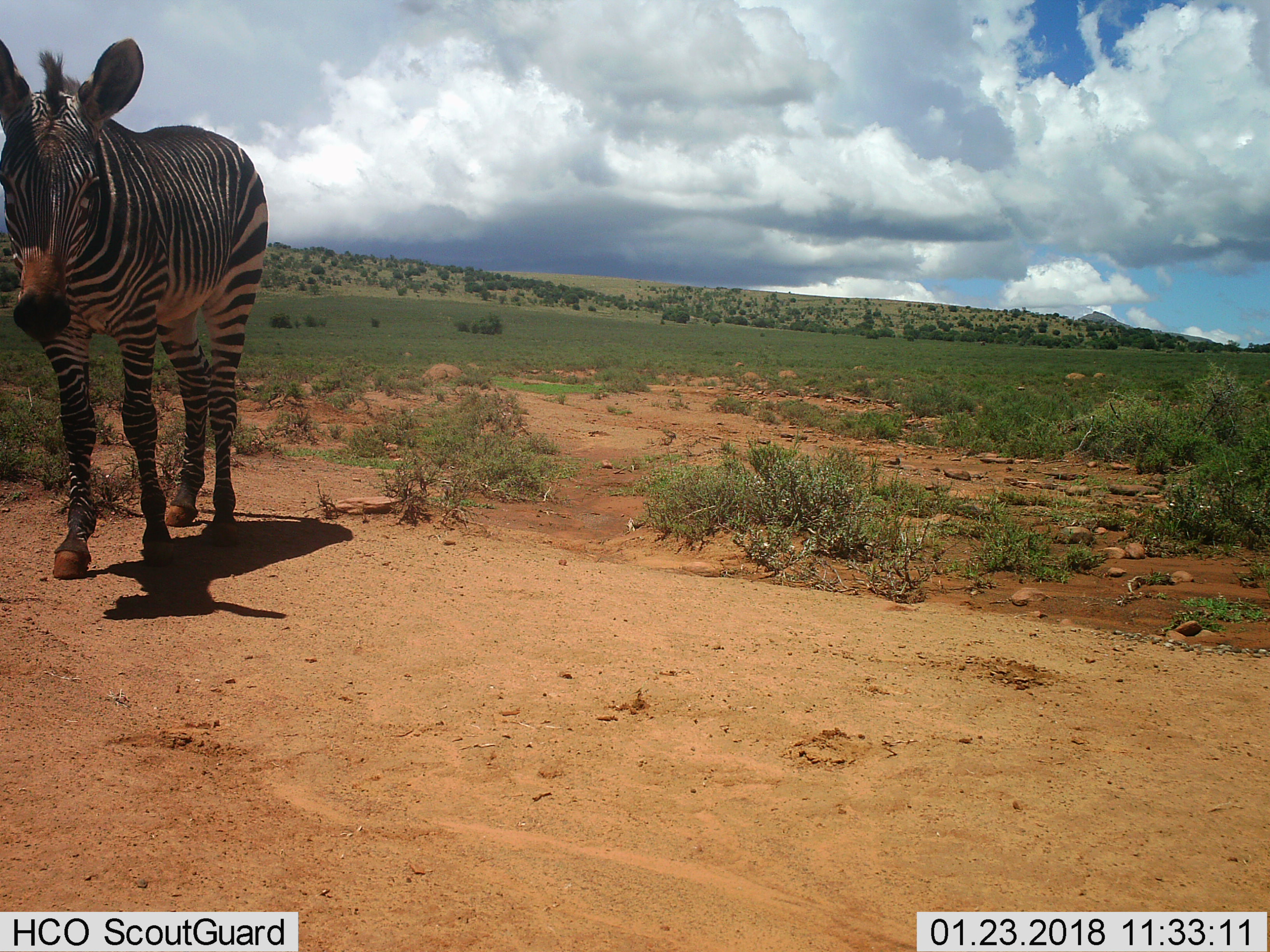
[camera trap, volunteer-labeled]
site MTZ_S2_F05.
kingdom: Animalia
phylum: Chordata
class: Mammalia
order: Perissodactyla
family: Equidae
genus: Equus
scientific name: Equus zebra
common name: mountain zebra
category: zebramountain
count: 1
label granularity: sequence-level